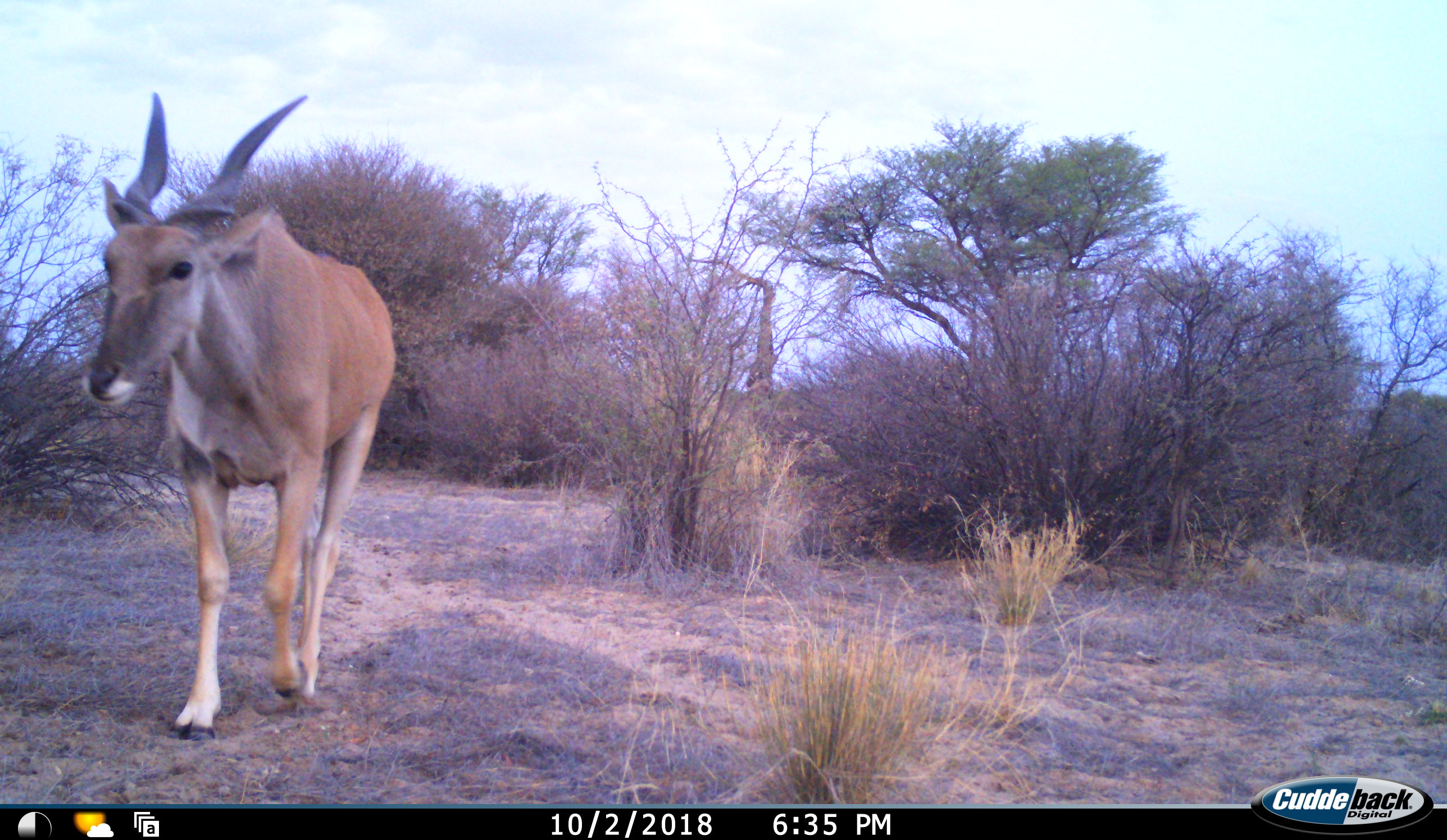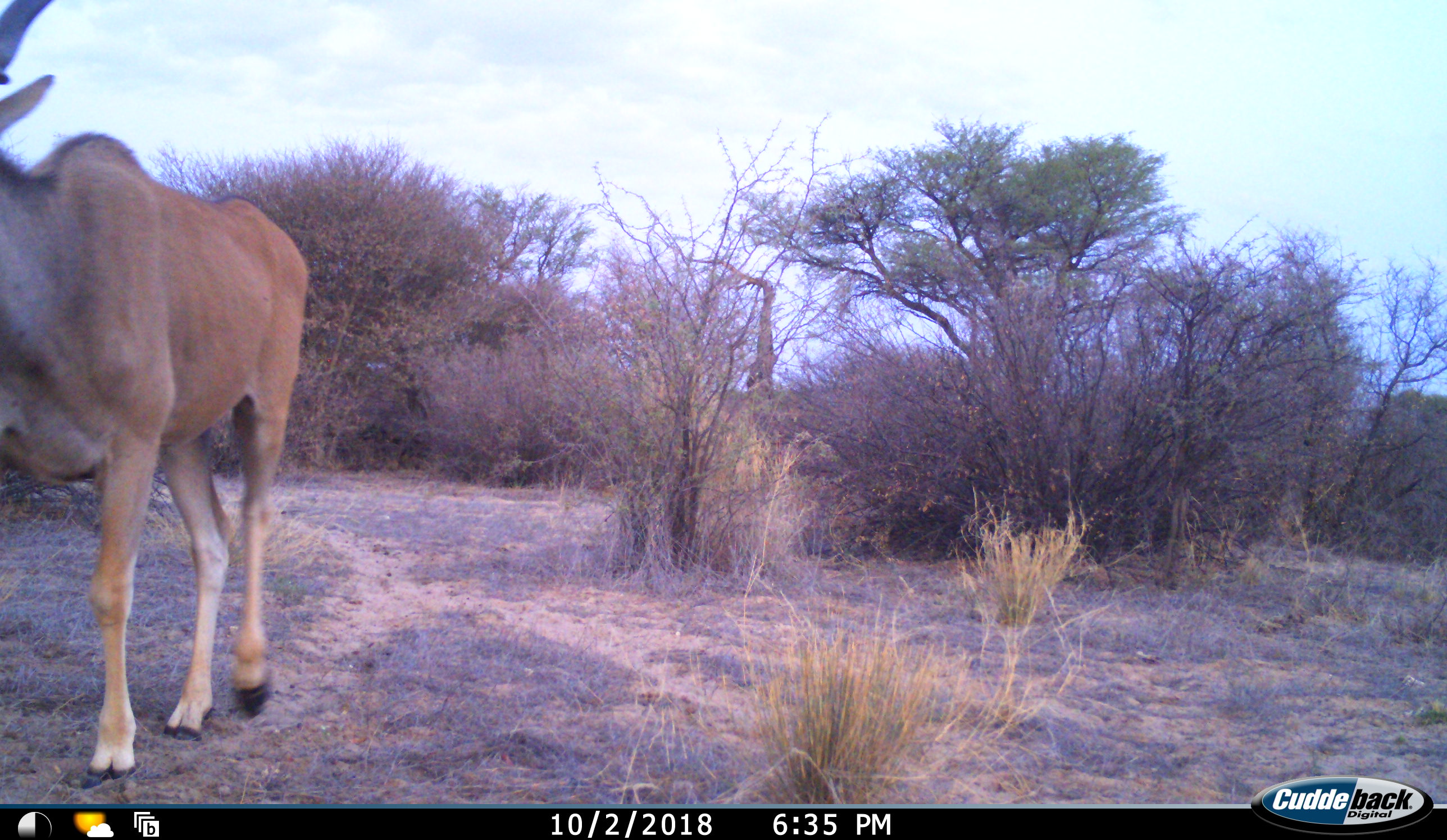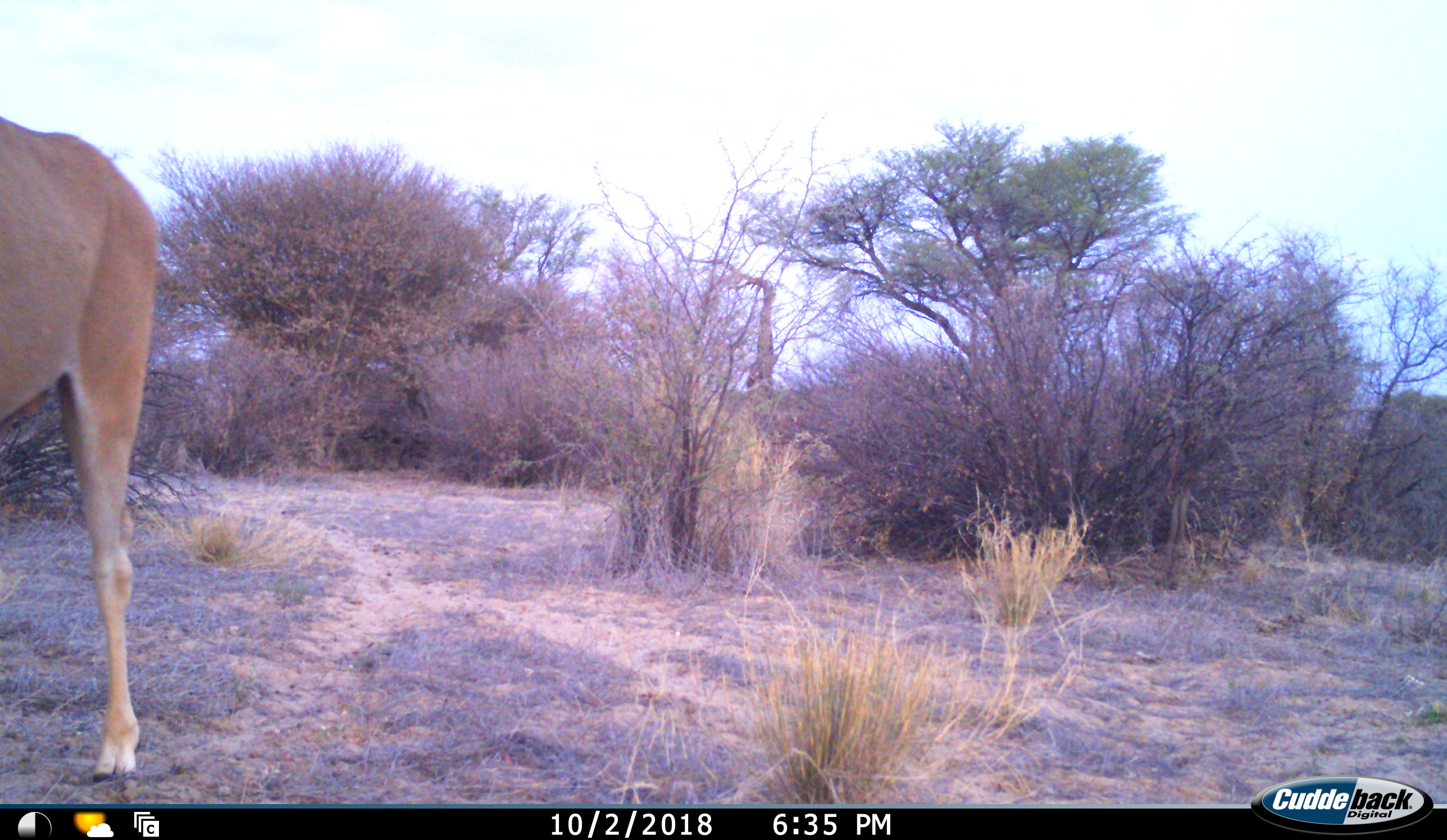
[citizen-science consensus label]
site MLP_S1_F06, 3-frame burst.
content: unidentified animal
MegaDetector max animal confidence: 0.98